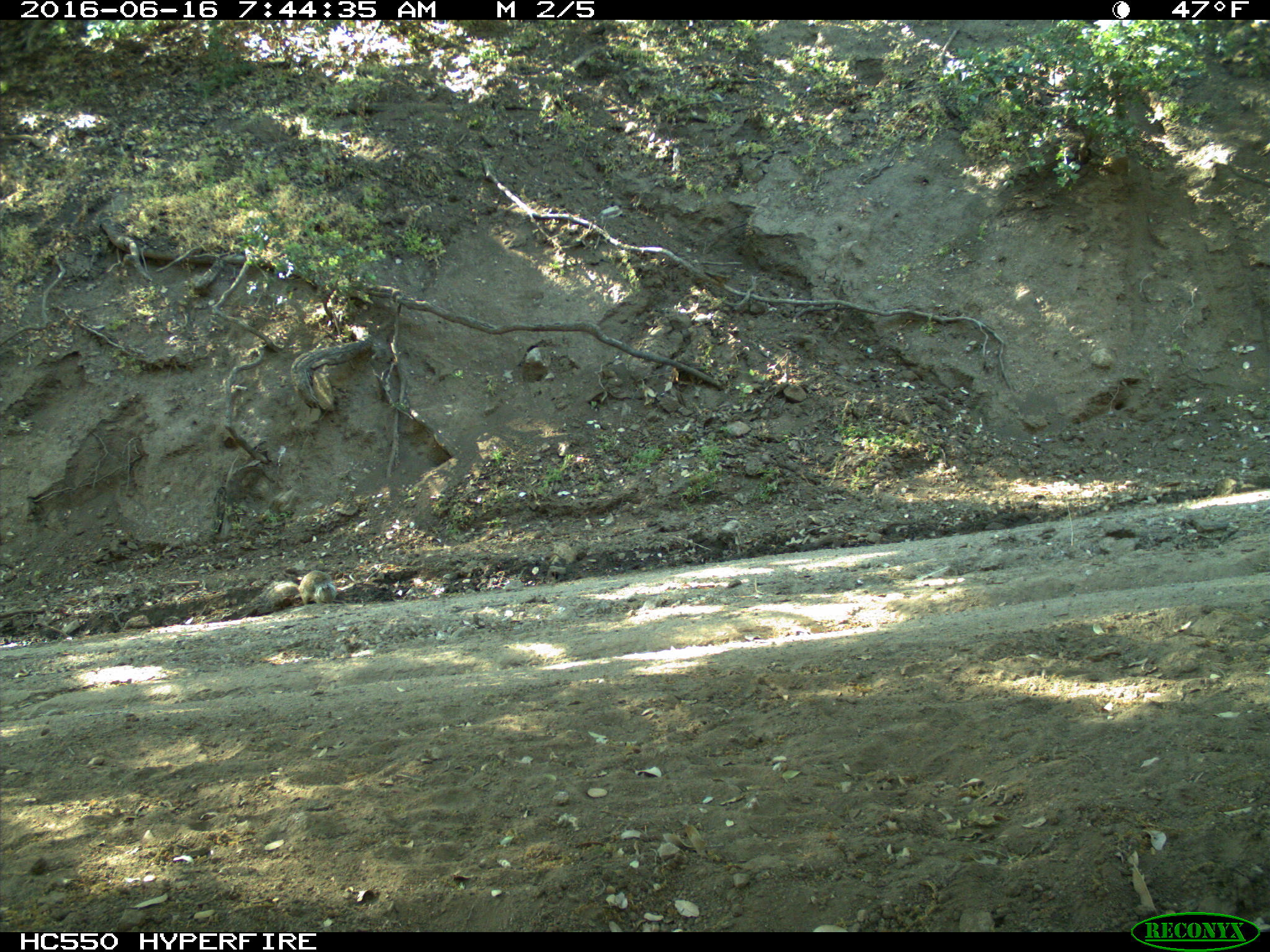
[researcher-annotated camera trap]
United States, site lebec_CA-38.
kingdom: Animalia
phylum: Chordata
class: Mammalia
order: Rodentia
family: Sciuridae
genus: Otospermophilus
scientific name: Otospermophilus beecheyi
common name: california ground squirrel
Otospermophilus beecheyi (california ground squirrel).